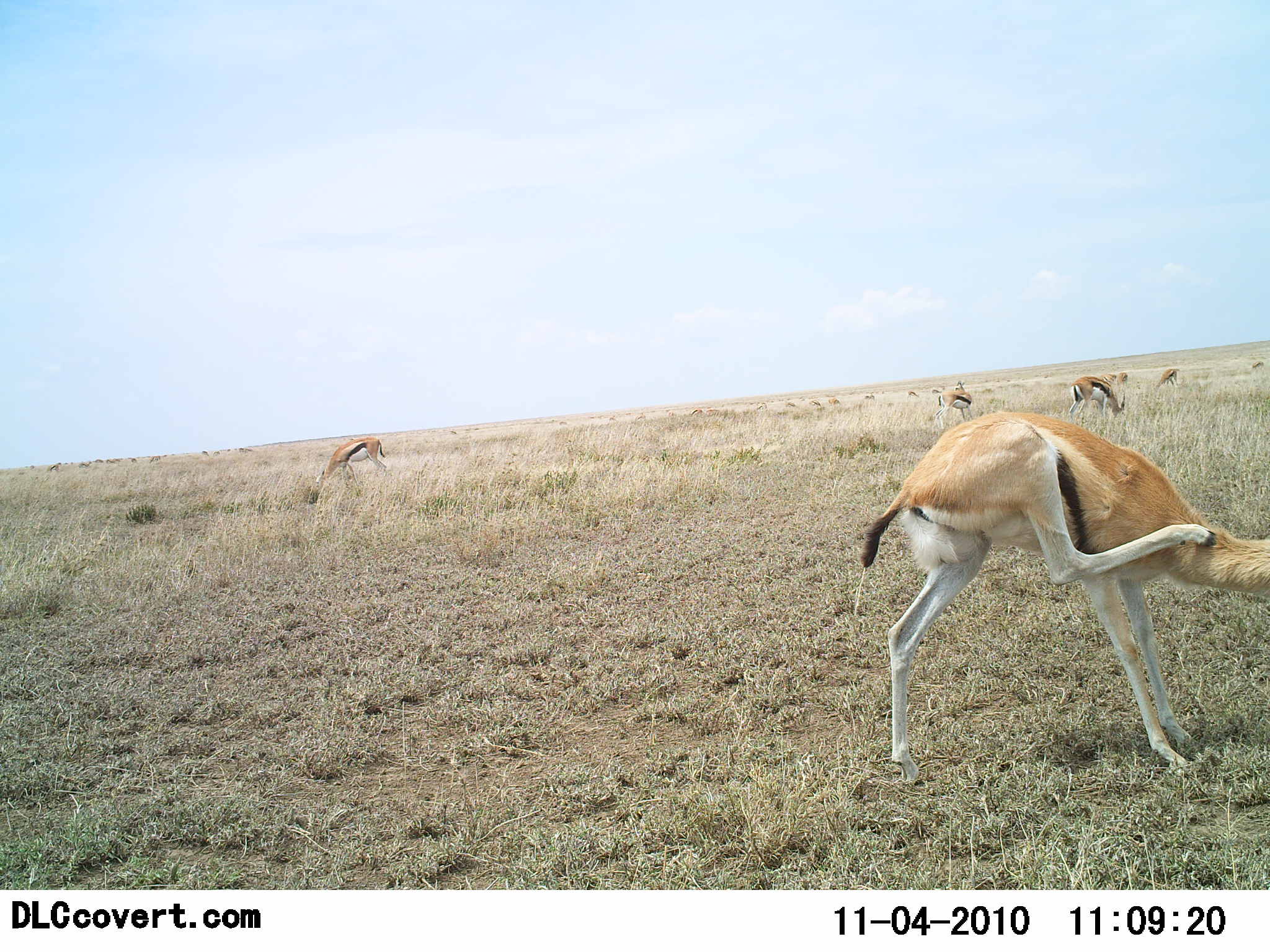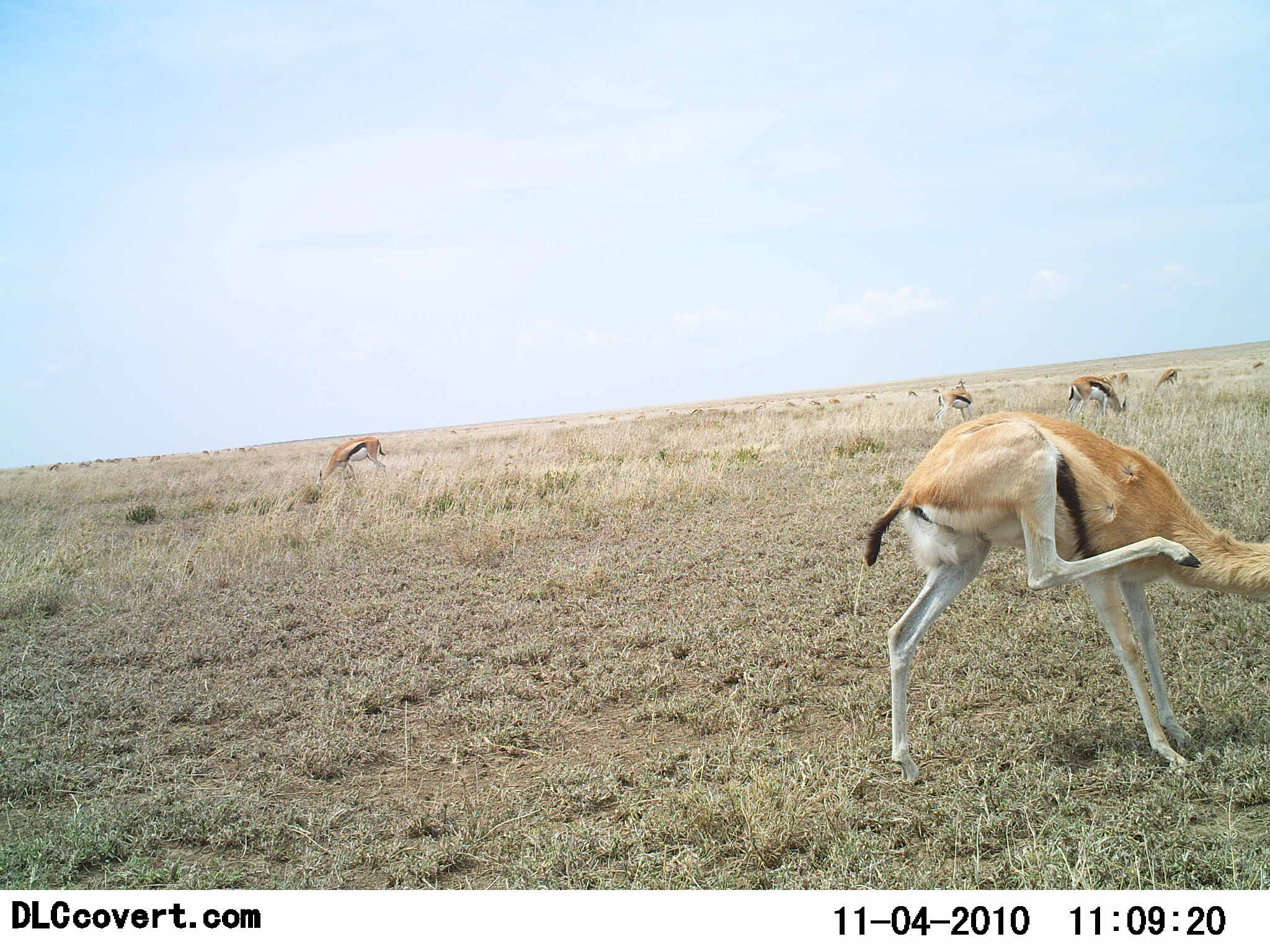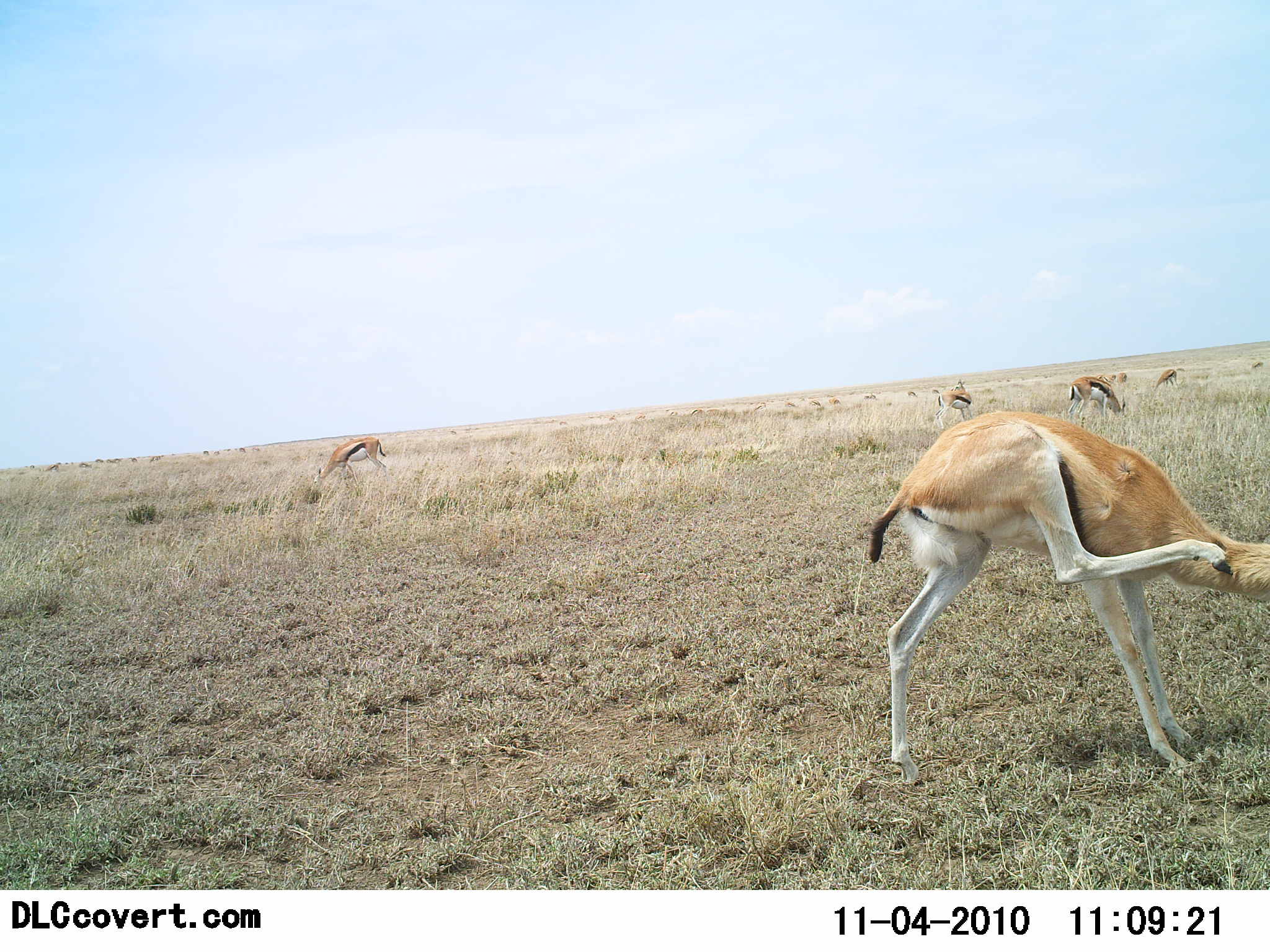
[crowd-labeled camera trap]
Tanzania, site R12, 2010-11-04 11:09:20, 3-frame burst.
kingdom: Animalia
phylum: Chordata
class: Mammalia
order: Artiodactyla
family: Bovidae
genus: Eudorcas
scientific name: Eudorcas thomsonii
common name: thomson's gazelle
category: gazellethomsons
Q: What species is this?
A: Gazellethomsons (thomson's gazelle) (Eudorcas thomsonii).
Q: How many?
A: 4.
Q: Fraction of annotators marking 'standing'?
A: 42%.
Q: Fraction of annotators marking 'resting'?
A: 0%.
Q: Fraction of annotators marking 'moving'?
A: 25%.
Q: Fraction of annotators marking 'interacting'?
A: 17%.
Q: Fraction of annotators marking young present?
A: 0%.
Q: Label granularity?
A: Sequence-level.